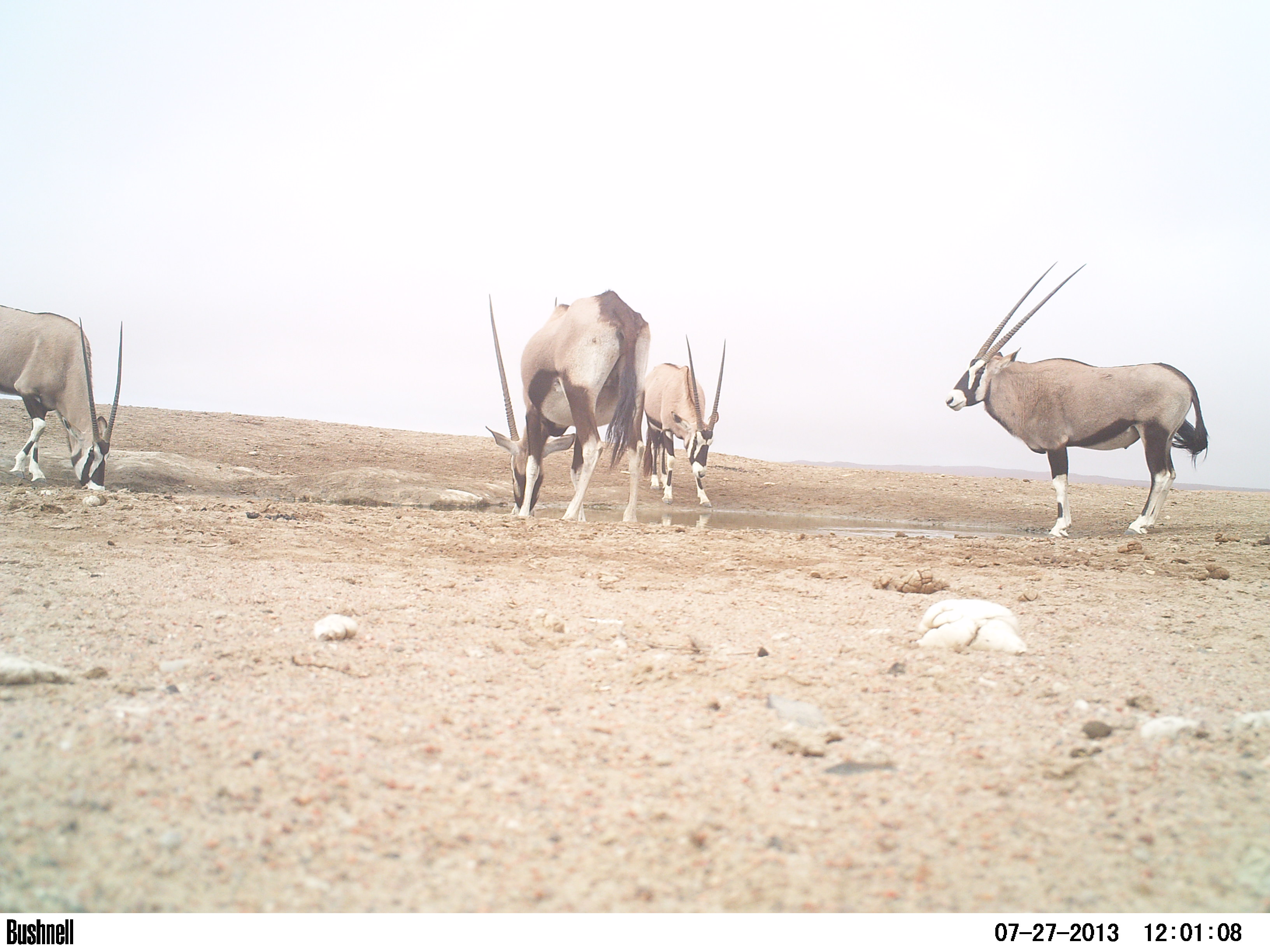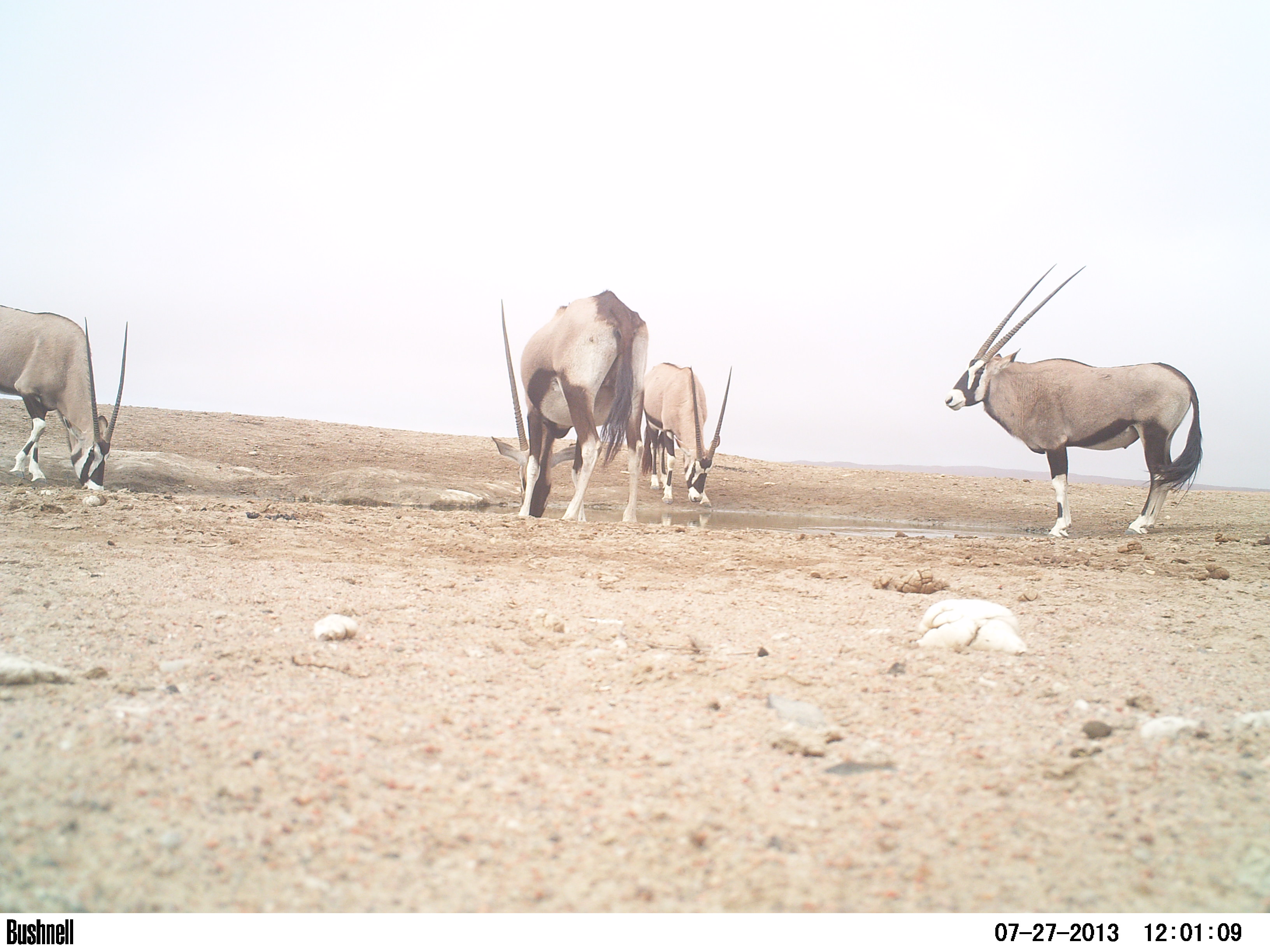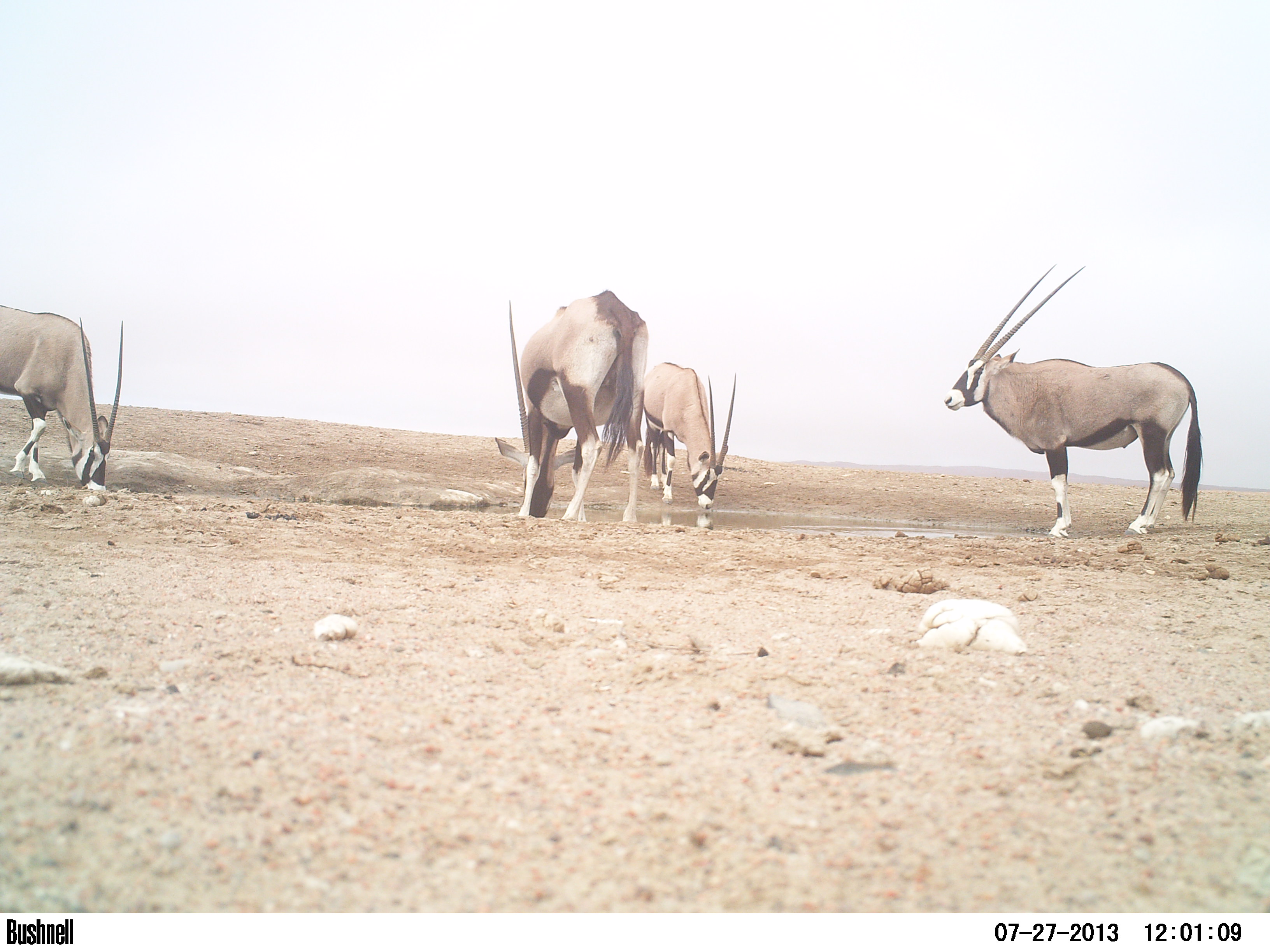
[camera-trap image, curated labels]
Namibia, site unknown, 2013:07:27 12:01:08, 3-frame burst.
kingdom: Animalia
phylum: Chordata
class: Mammalia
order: Artiodactyla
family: Bovidae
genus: Oryx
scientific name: Oryx gazella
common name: gemsbok